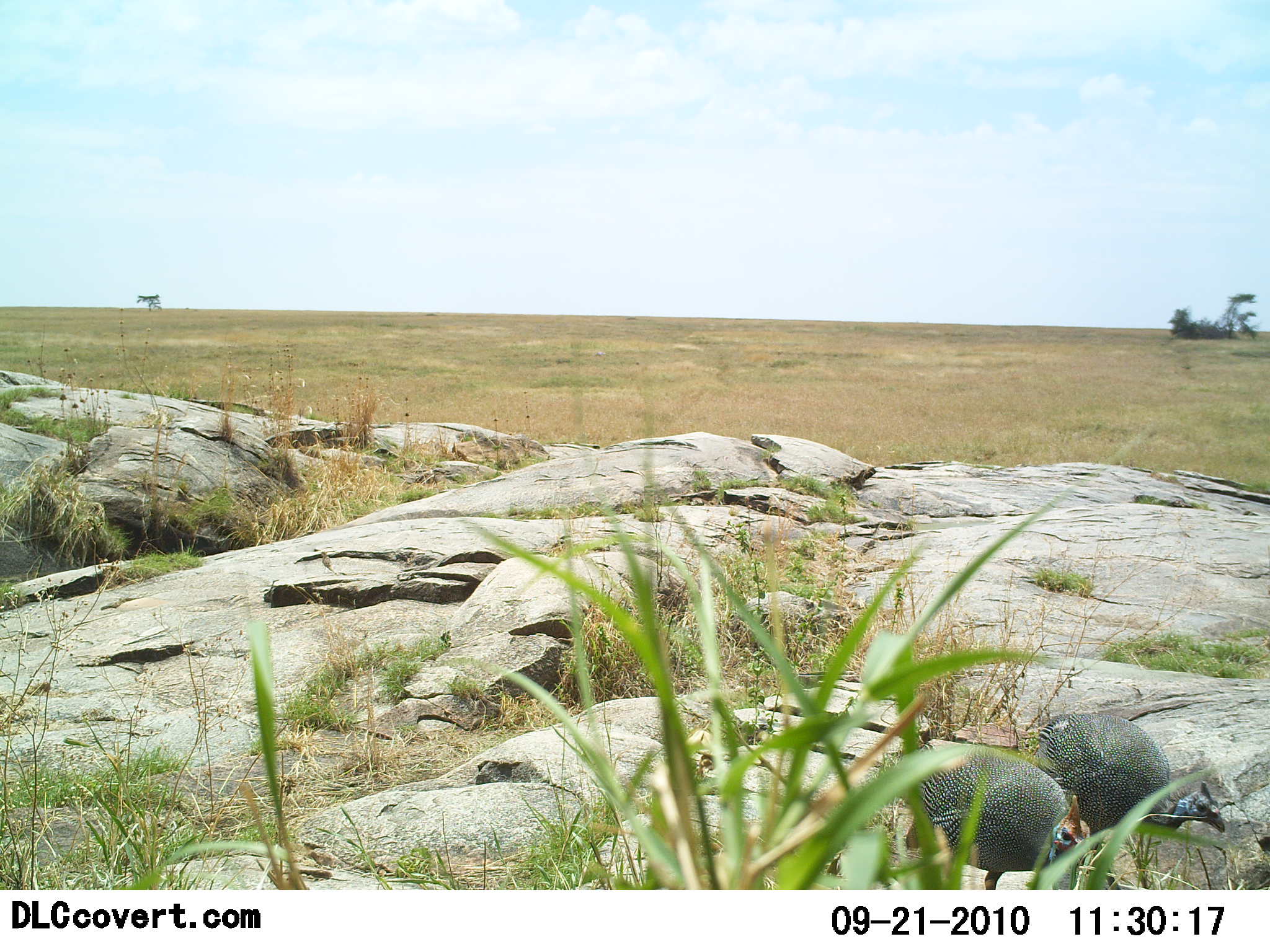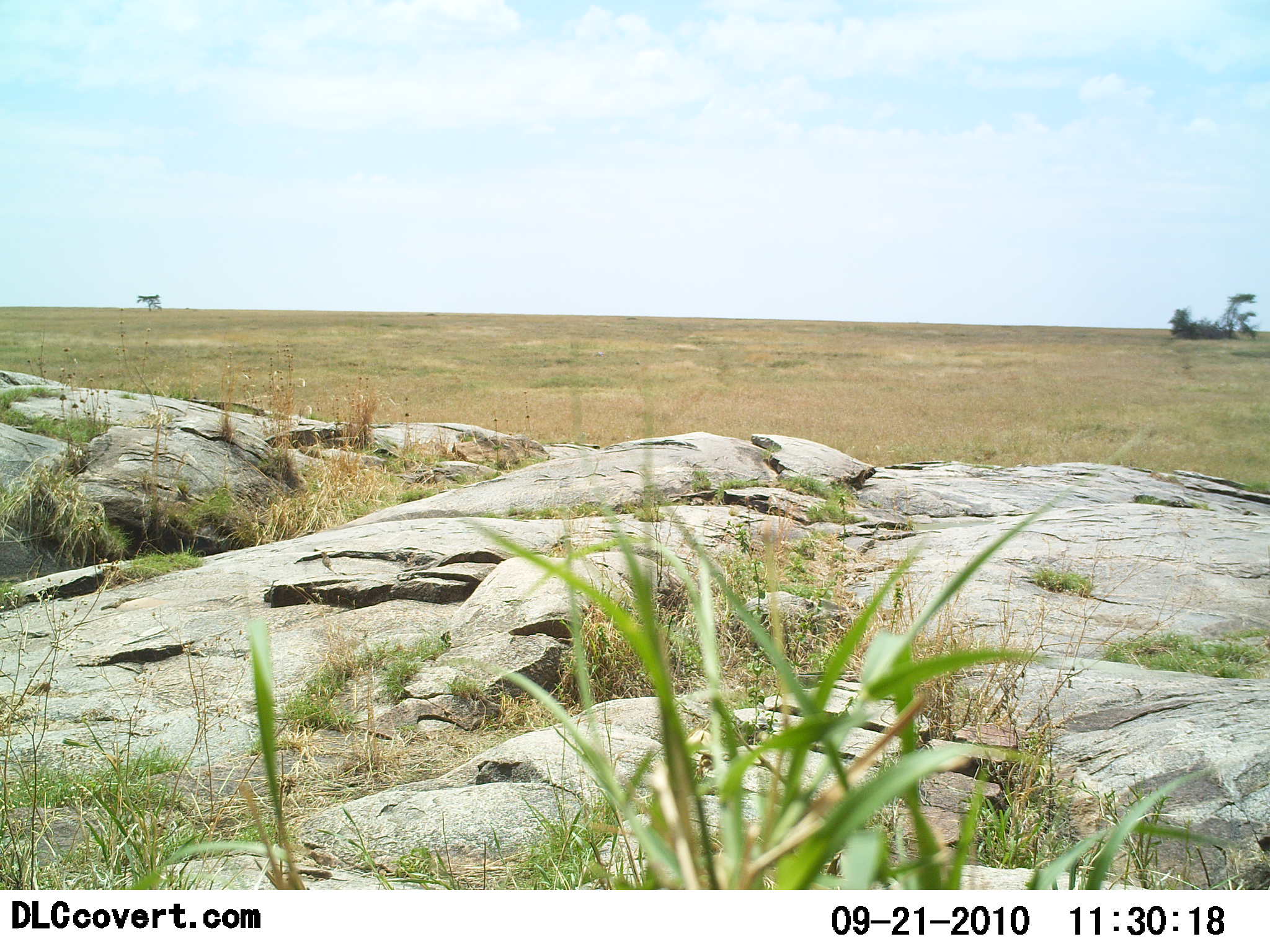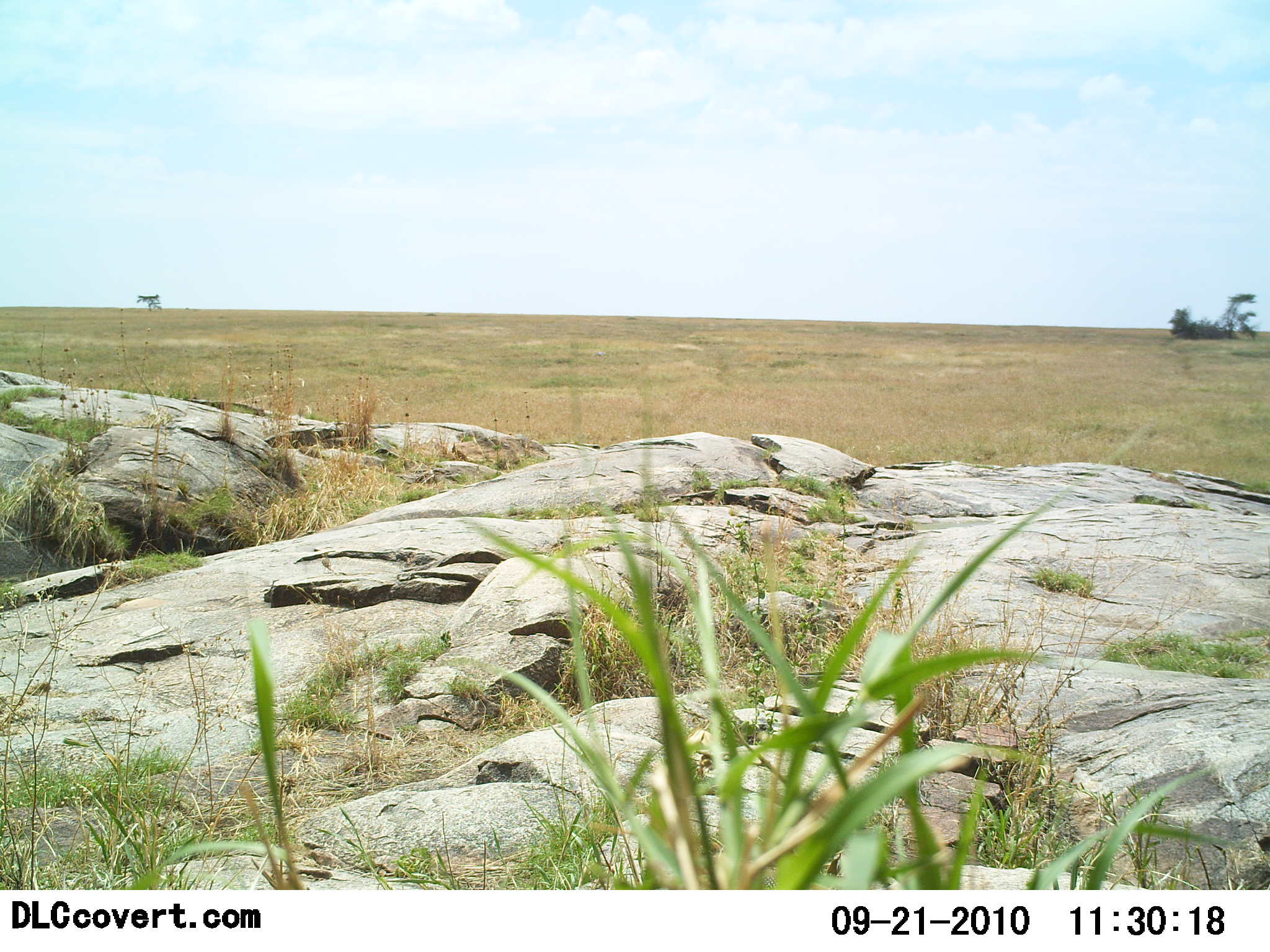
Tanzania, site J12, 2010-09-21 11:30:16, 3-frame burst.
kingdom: Animalia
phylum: Chordata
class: Aves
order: Galliformes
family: Numididae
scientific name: Numididae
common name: guinea fowl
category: guineafowl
Guineafowl (guinea fowl) (Numididae), count 2. Behavior (volunteer vote fractions): standing 18%, resting 0%, moving 91%, interacting 0%. Young present (vote fraction): 0%. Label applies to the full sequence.